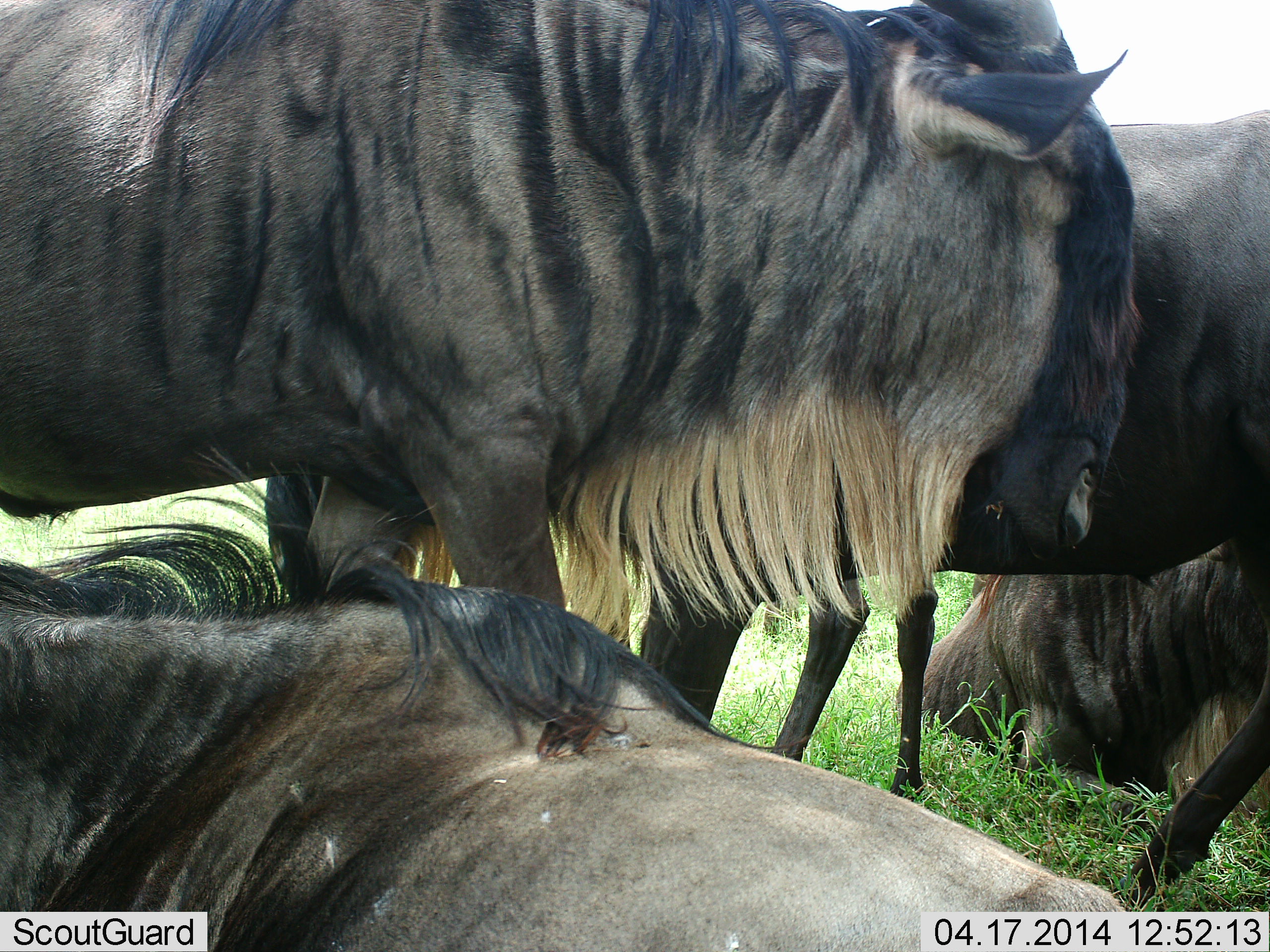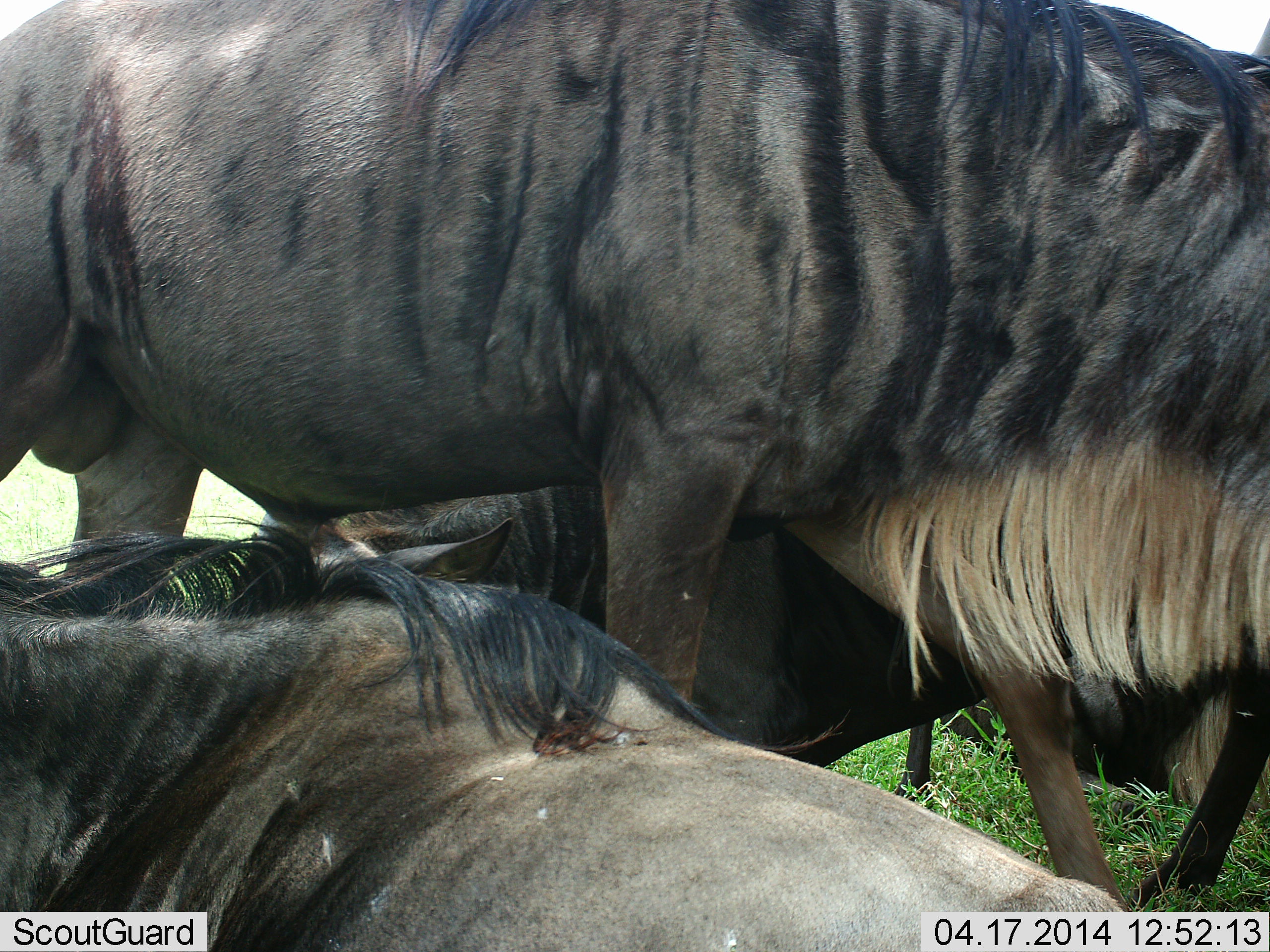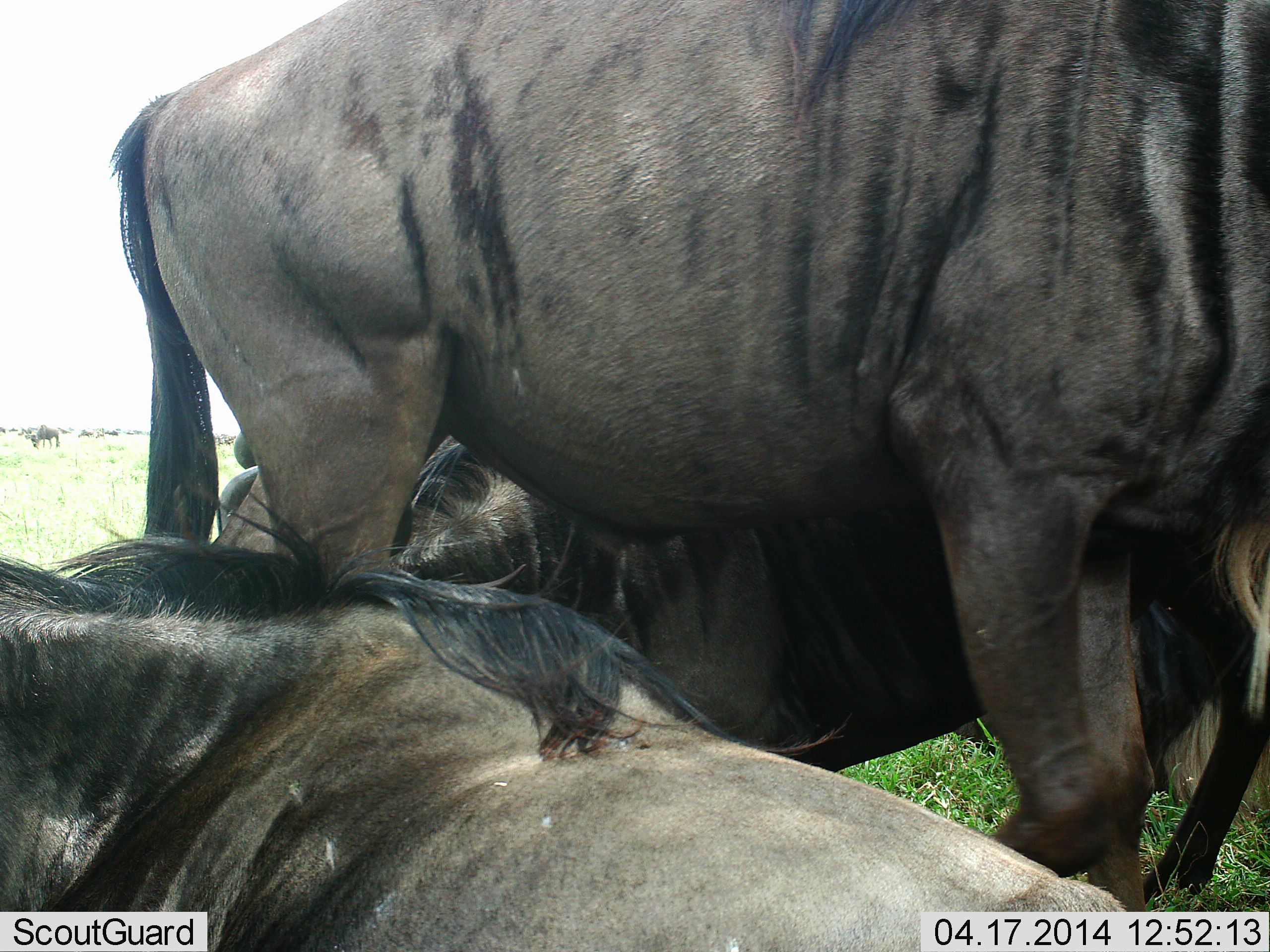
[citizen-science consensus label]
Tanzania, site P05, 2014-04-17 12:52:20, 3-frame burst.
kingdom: Animalia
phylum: Chordata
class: Mammalia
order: Artiodactyla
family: Bovidae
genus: Connochaetes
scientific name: Connochaetes taurinus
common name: blue wildebeest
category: wildebeest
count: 4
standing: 60%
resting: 90%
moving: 40%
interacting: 10%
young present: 0%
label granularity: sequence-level